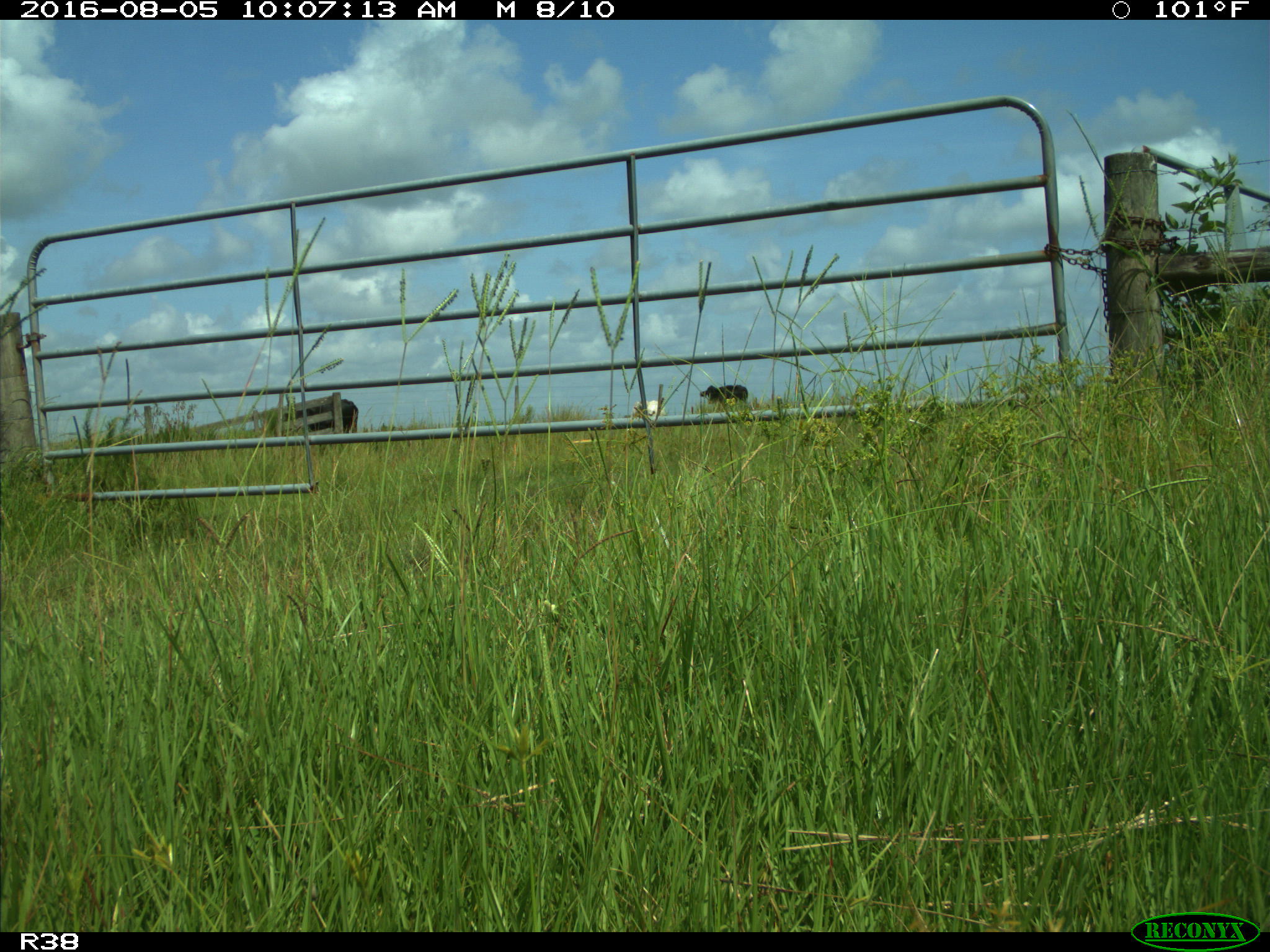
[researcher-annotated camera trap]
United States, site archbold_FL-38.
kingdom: Animalia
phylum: Chordata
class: Mammalia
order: Artiodactyla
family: Bovidae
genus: Bos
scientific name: Bos taurus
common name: domestic cow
Bos taurus (domestic cow).